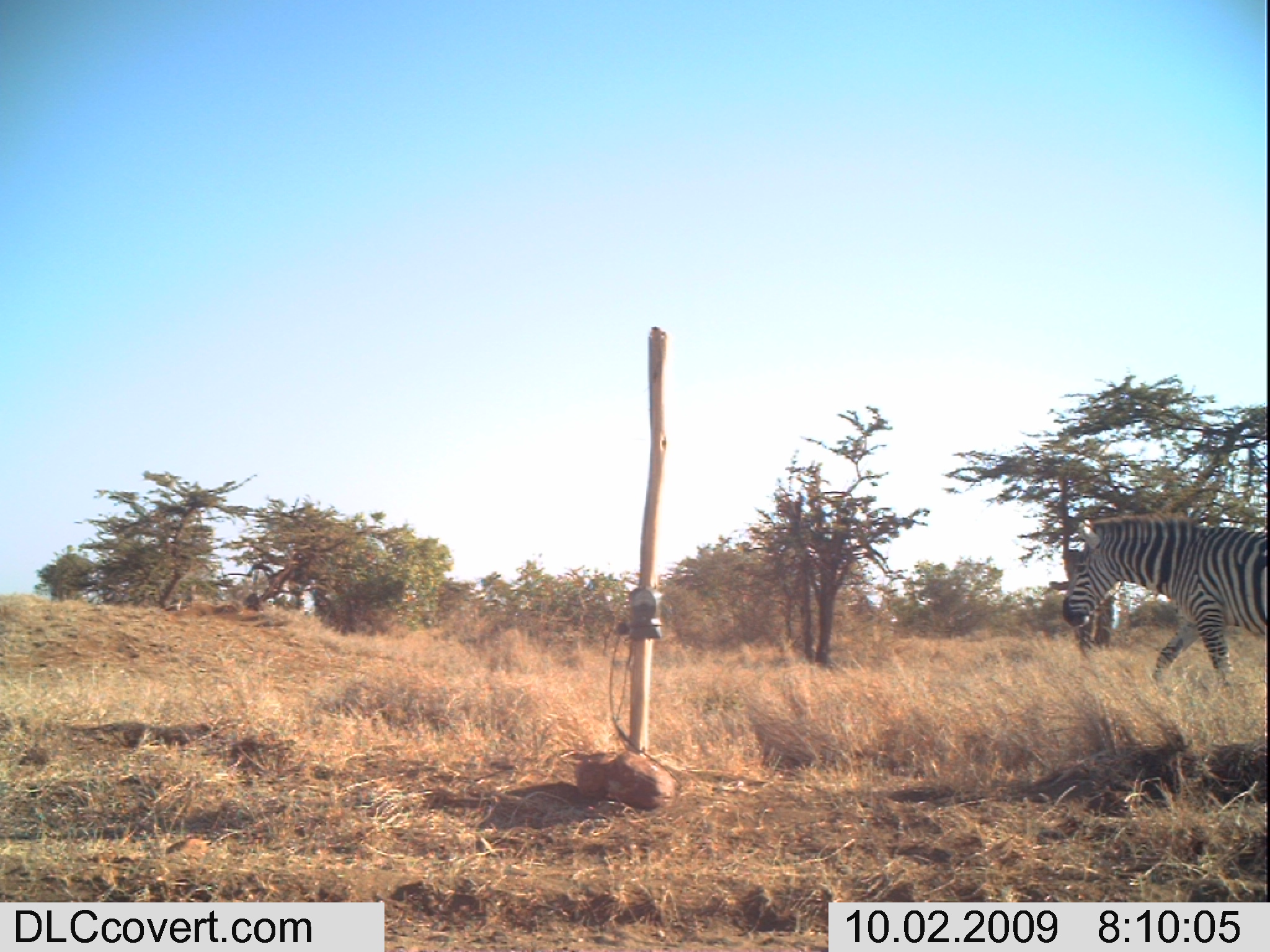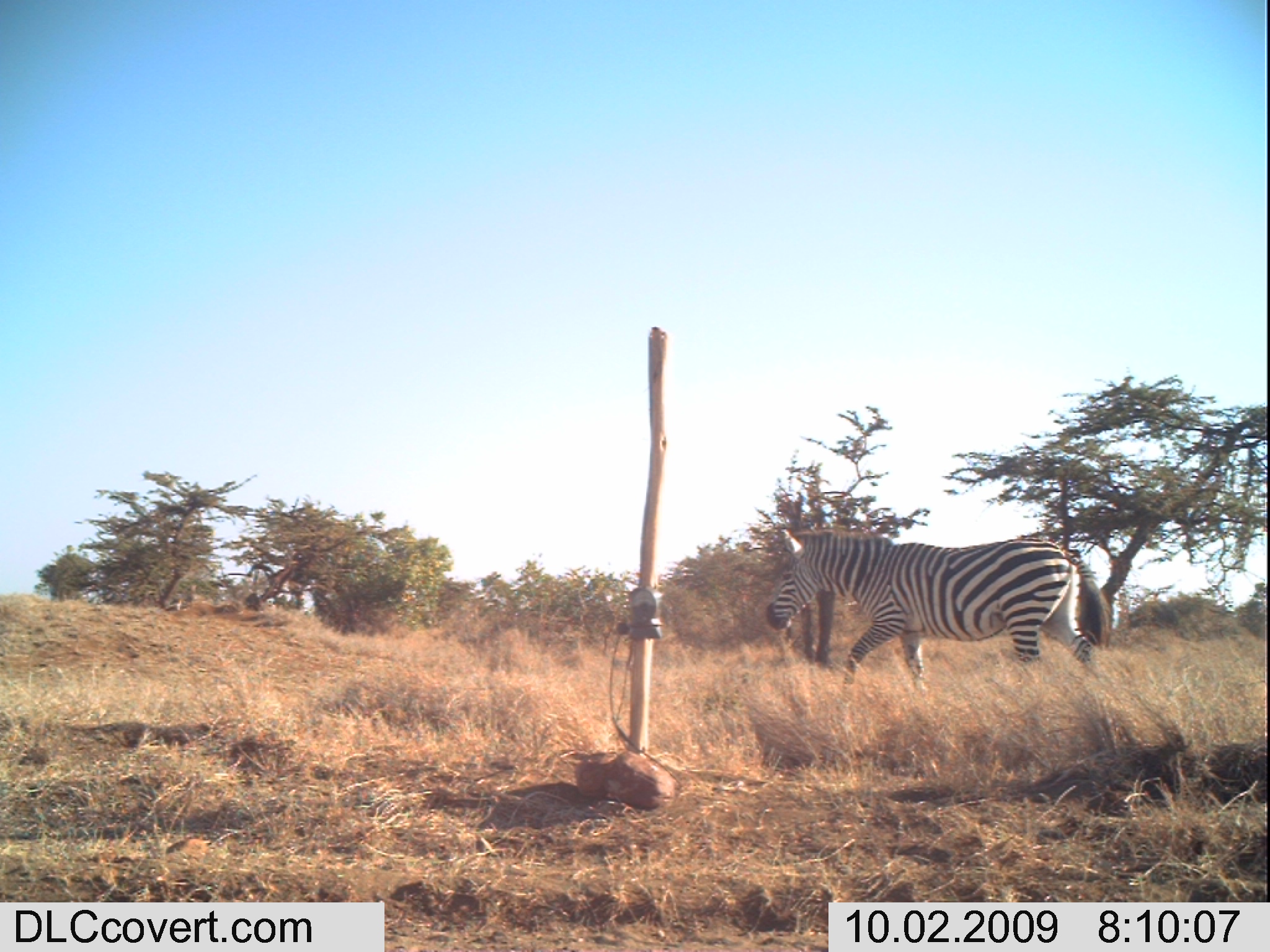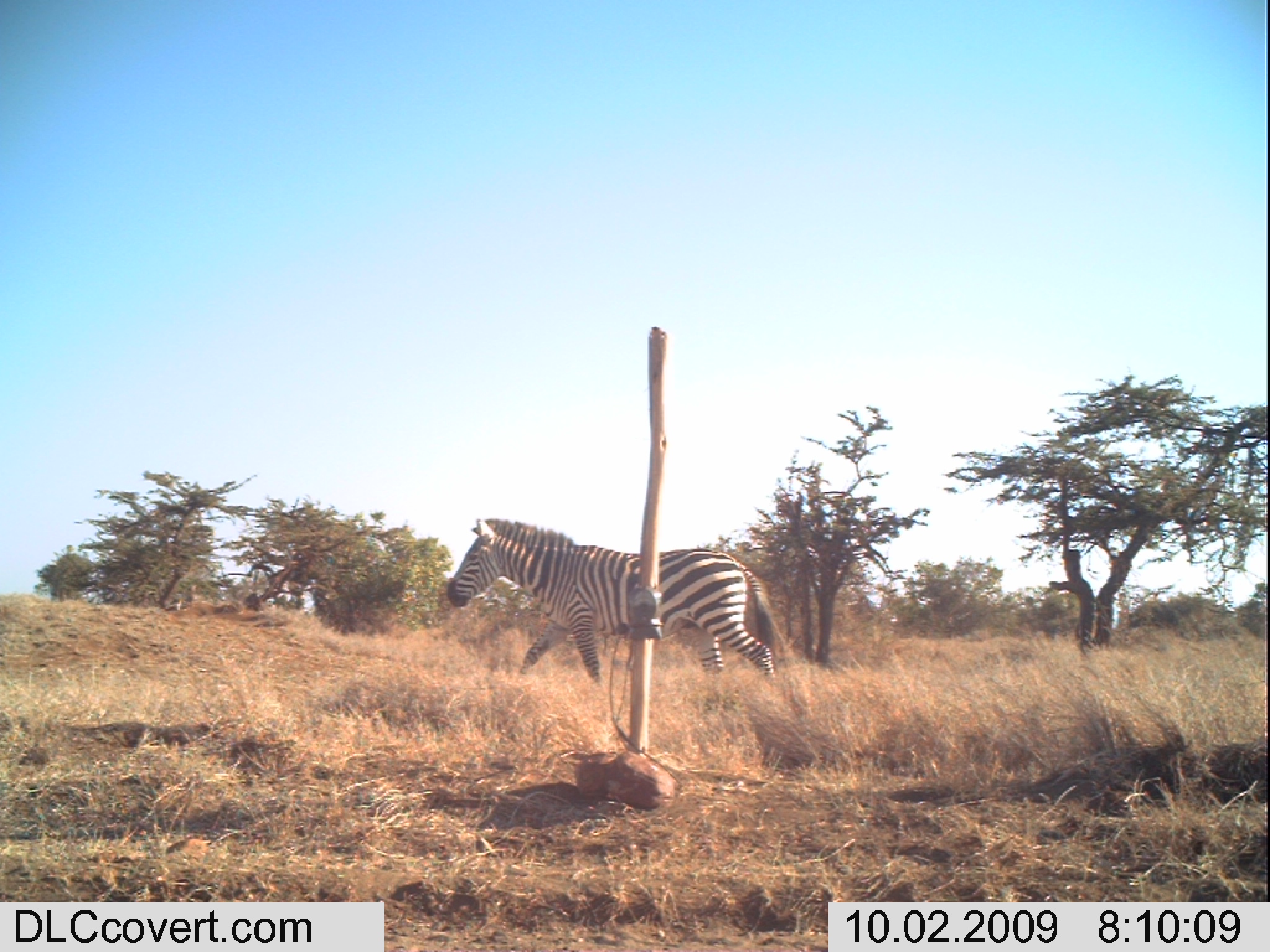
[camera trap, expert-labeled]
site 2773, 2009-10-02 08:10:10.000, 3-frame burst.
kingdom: Animalia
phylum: Chordata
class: Mammalia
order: Perissodactyla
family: Equidae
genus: Equus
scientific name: Equus quagga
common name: plains zebra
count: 1